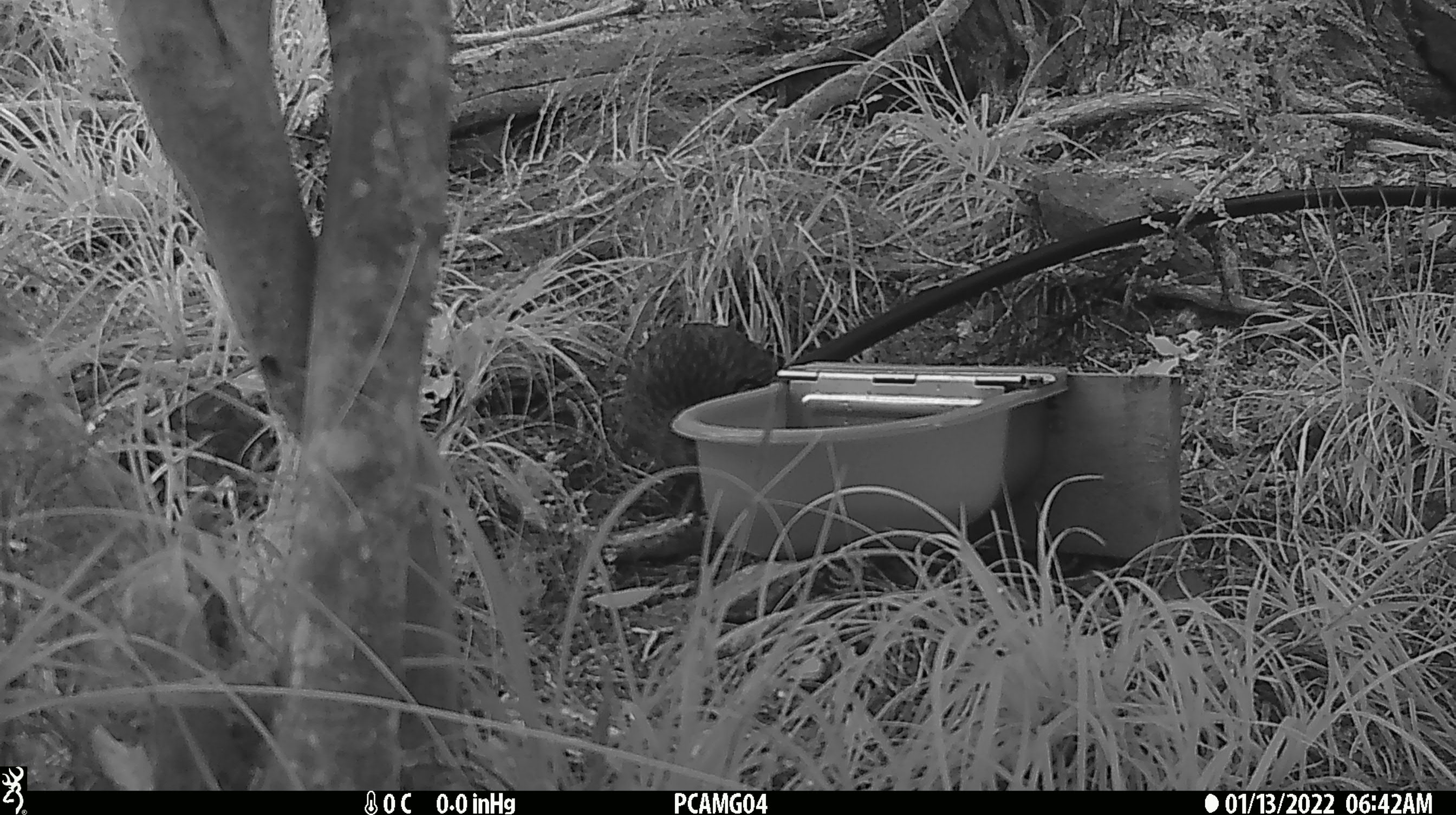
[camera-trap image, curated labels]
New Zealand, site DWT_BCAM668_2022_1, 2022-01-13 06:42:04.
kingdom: Animalia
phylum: Chordata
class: Aves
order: Gruiformes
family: Rallidae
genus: Gallirallus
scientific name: Gallirallus australis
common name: weka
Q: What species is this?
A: Weka (Gallirallus australis).